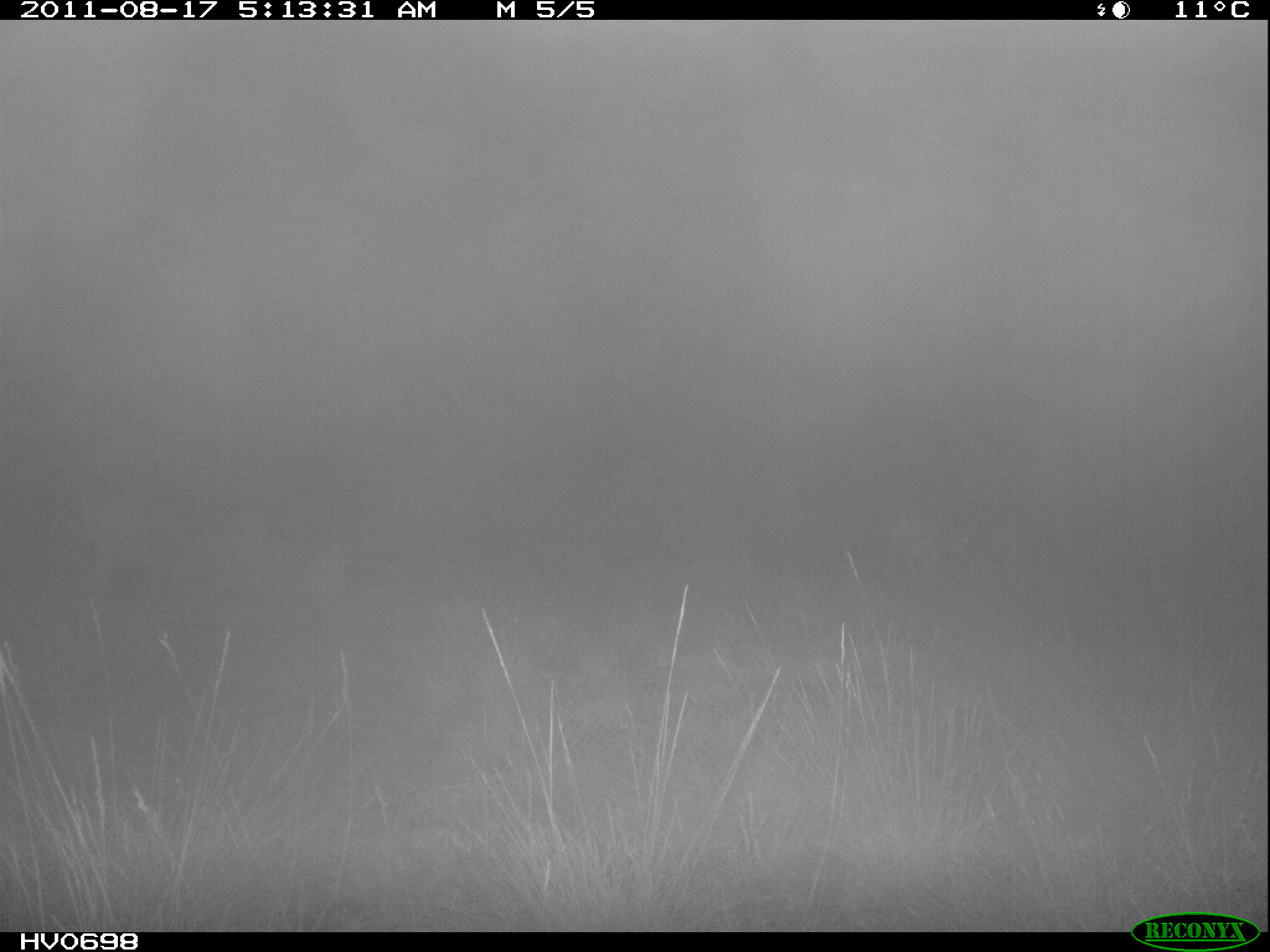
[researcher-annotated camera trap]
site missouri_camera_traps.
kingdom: Animalia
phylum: Chordata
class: Mammalia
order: Artiodactyla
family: Bovidae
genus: Ovis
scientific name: Ovis ammon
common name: mouflon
Mouflon (Ovis ammon). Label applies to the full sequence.